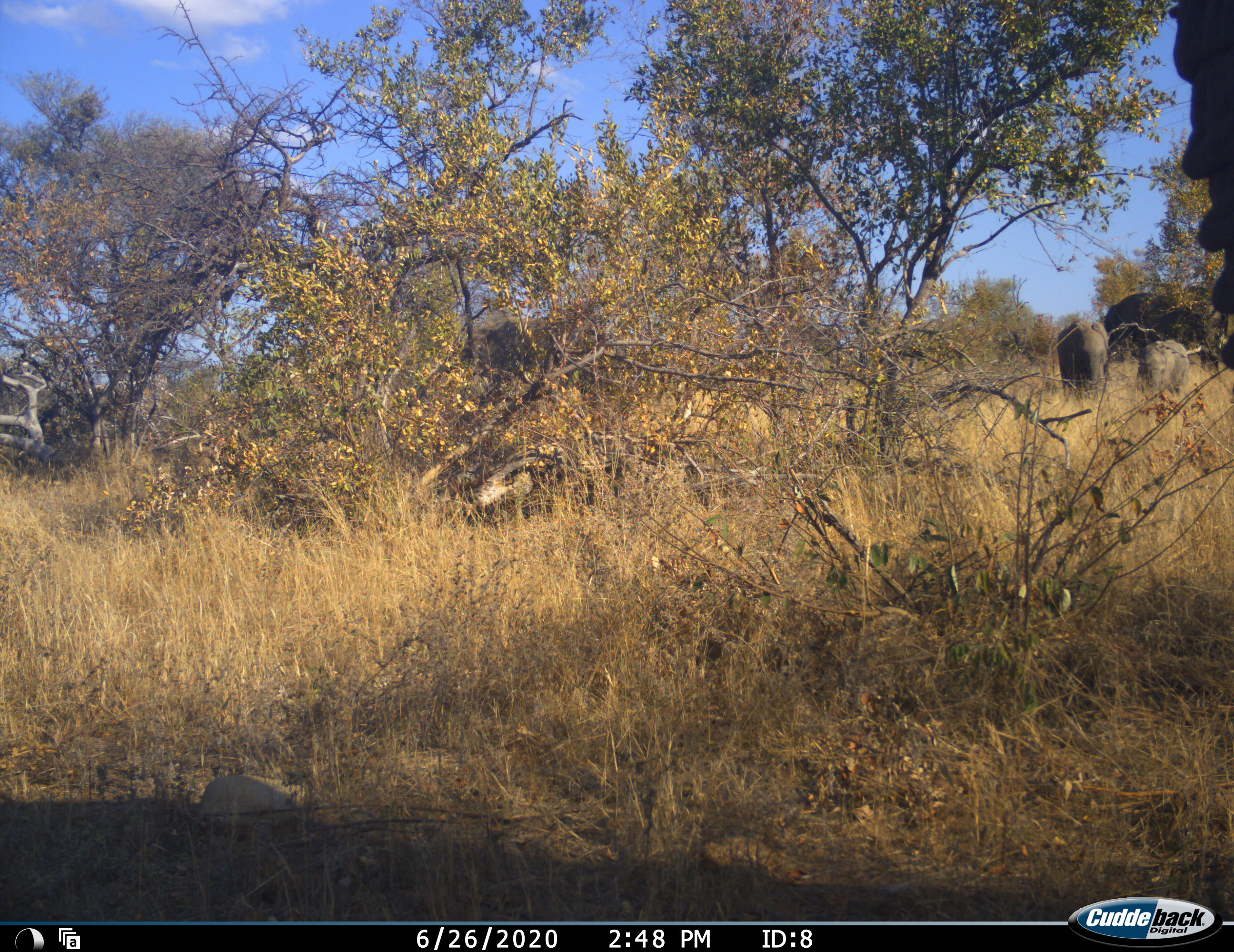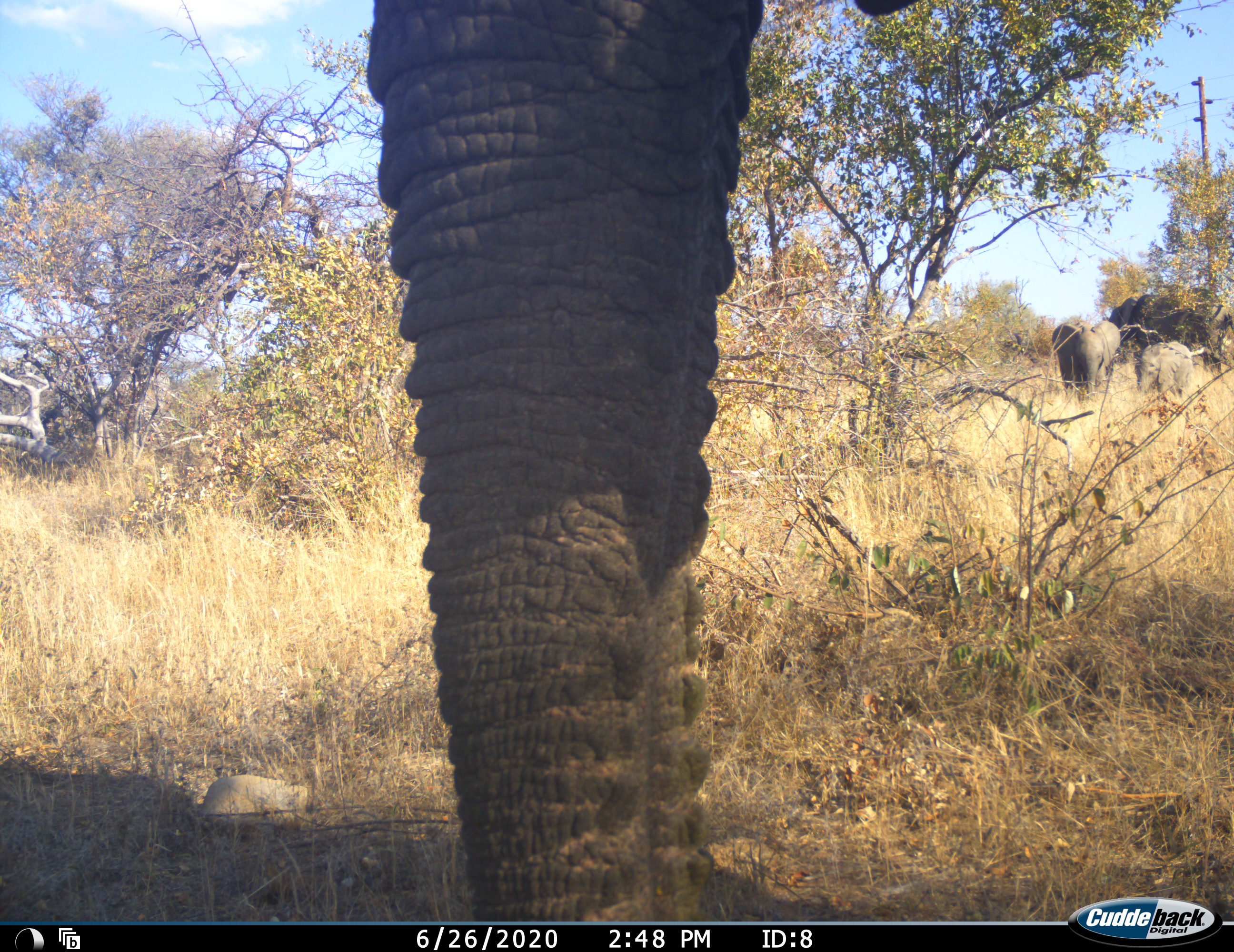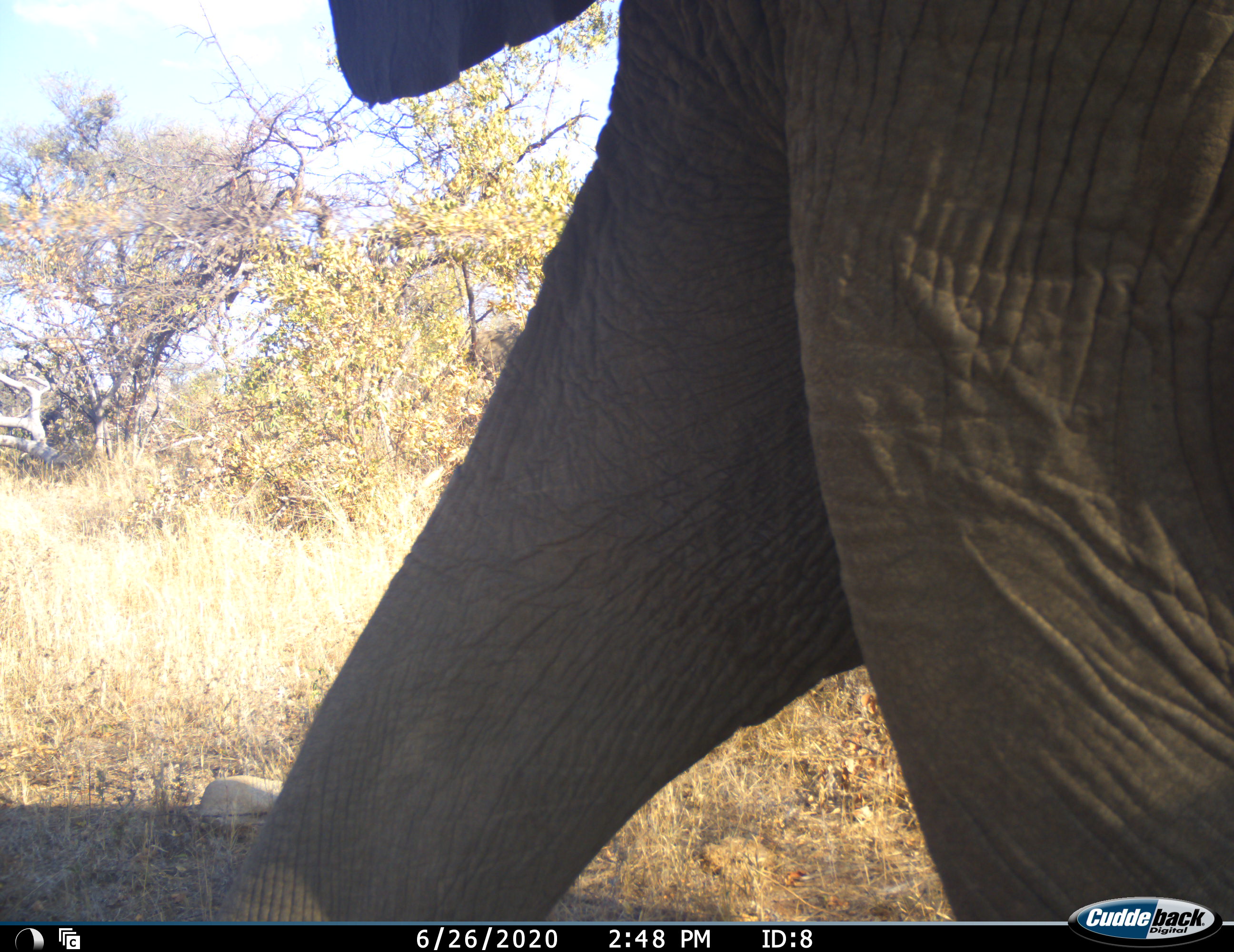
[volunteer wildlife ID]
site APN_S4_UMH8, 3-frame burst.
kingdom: Animalia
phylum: Chordata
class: Mammalia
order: Proboscidea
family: Elephantidae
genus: Loxodonta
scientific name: Loxodonta africana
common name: african bush elephant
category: elephant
Elephant (african bush elephant) (Loxodonta africana), count 4. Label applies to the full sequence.